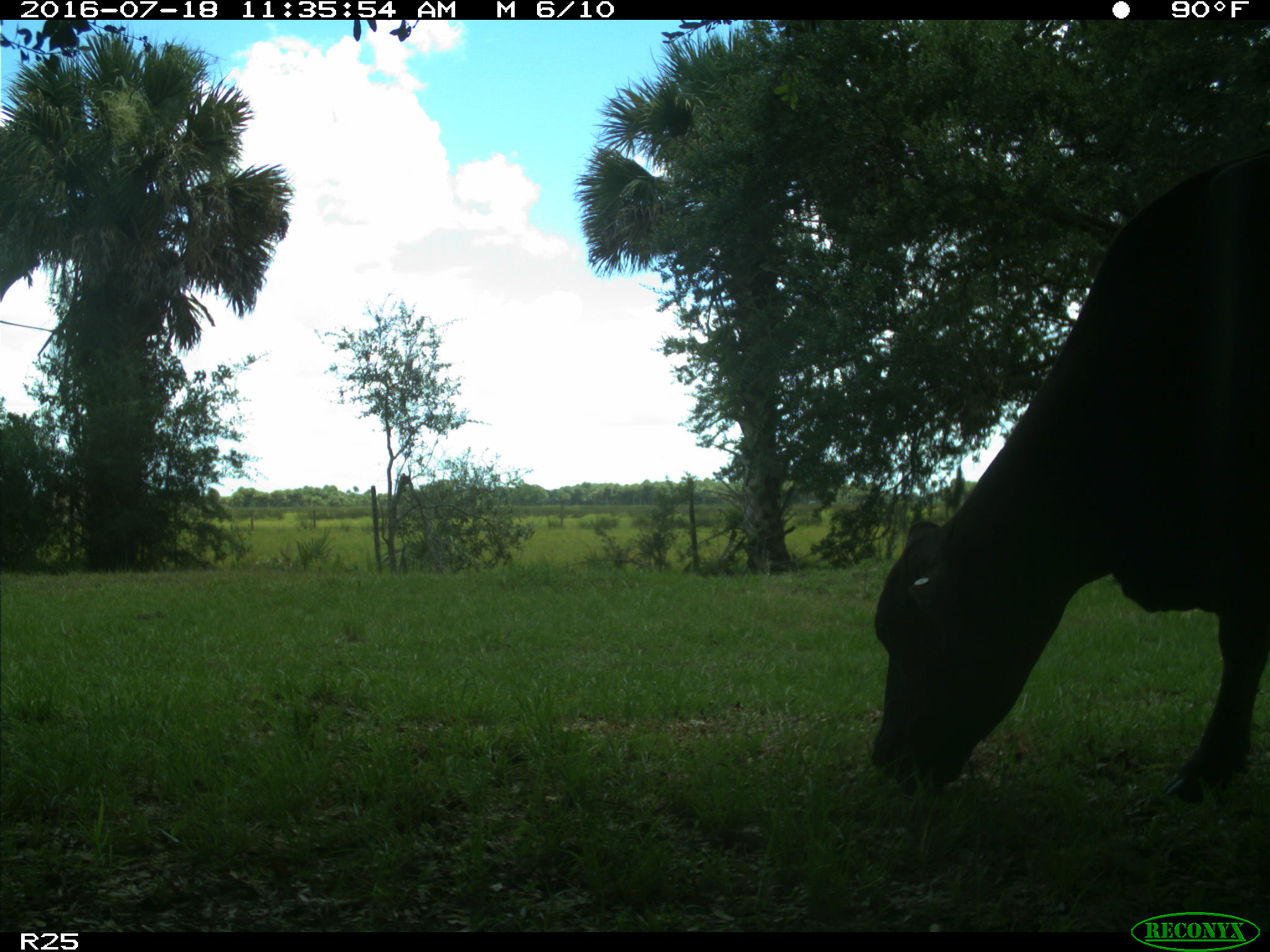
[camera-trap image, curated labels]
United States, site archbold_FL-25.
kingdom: Animalia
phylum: Chordata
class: Mammalia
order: Artiodactyla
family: Bovidae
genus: Bos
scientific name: Bos taurus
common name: domestic cow